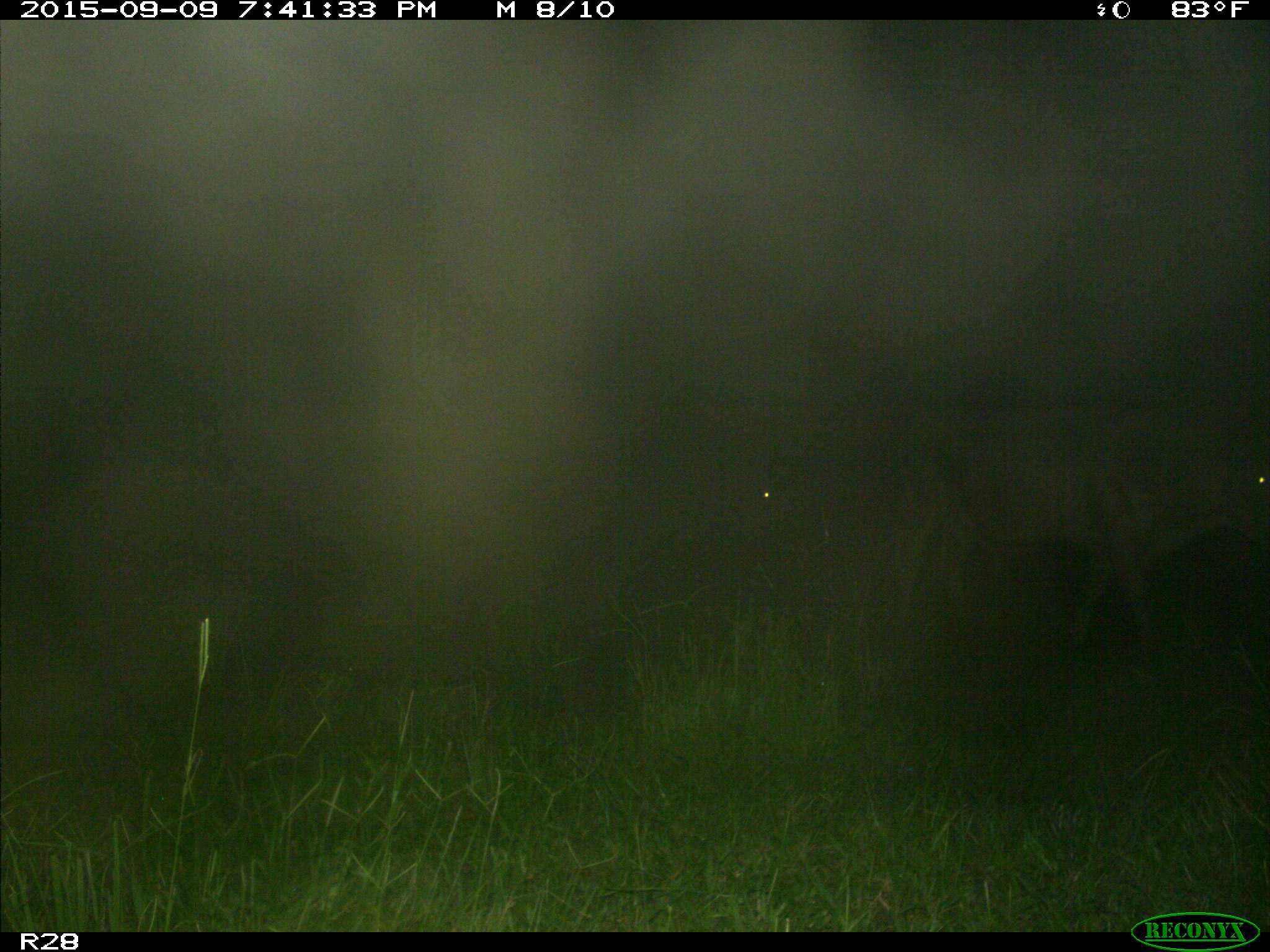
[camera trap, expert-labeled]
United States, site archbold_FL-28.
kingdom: Animalia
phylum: Chordata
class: Mammalia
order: Artiodactyla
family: Bovidae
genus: Bos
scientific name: Bos taurus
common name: domestic cow